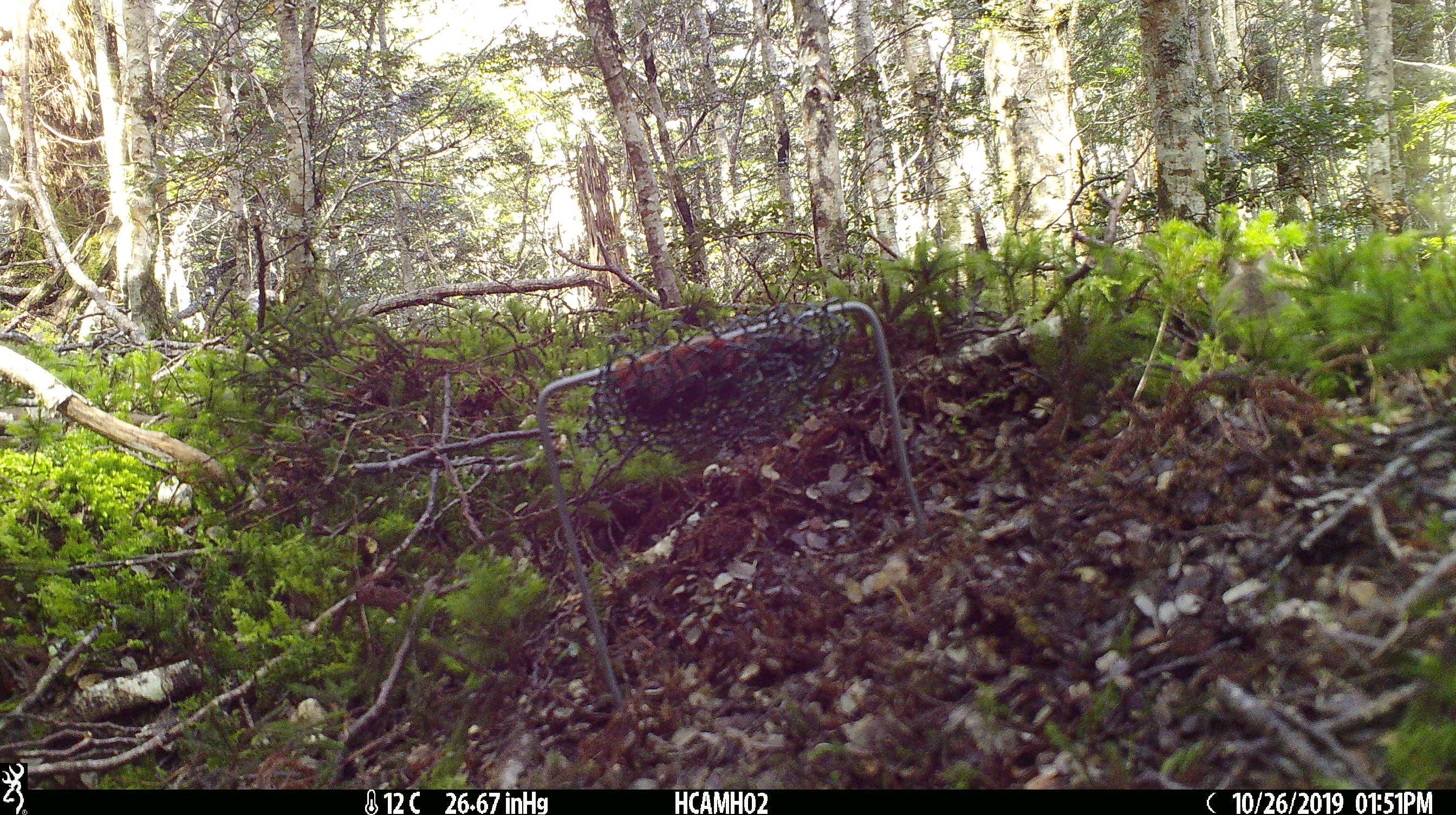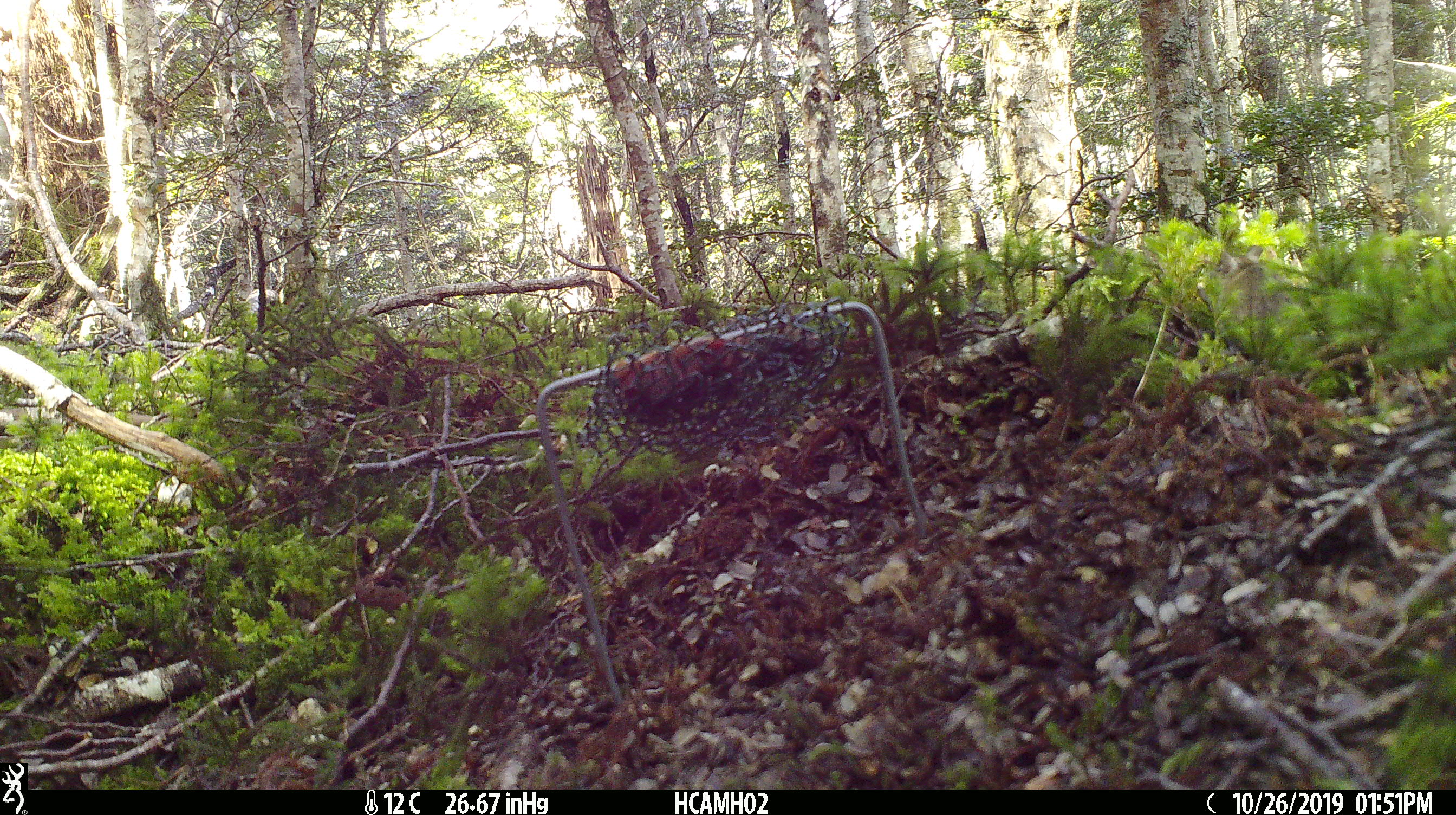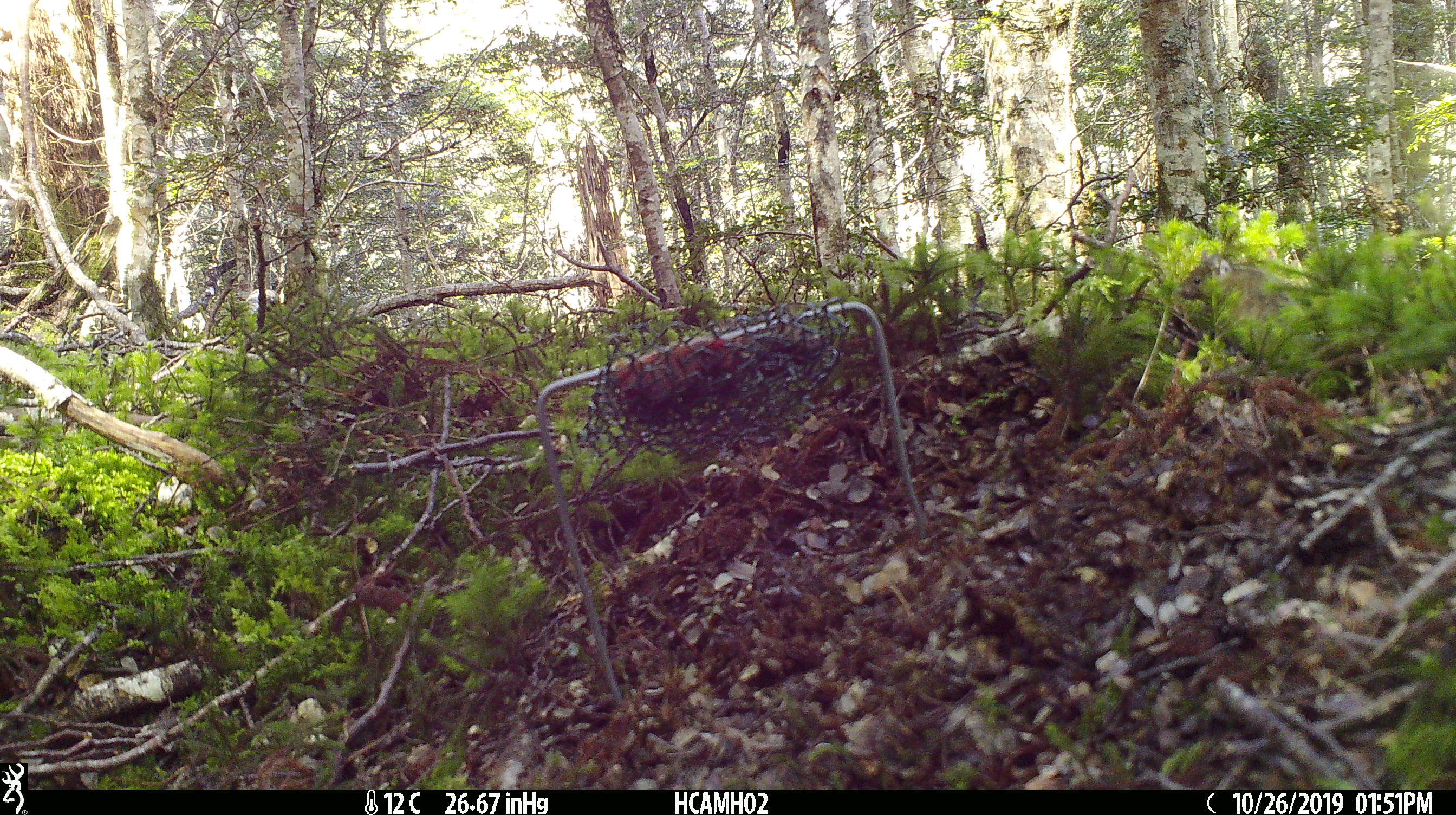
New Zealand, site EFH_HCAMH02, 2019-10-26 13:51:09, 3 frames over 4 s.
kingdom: Animalia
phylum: Chordata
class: Mammalia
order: Rodentia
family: Muridae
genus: Mus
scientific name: Mus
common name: mouse